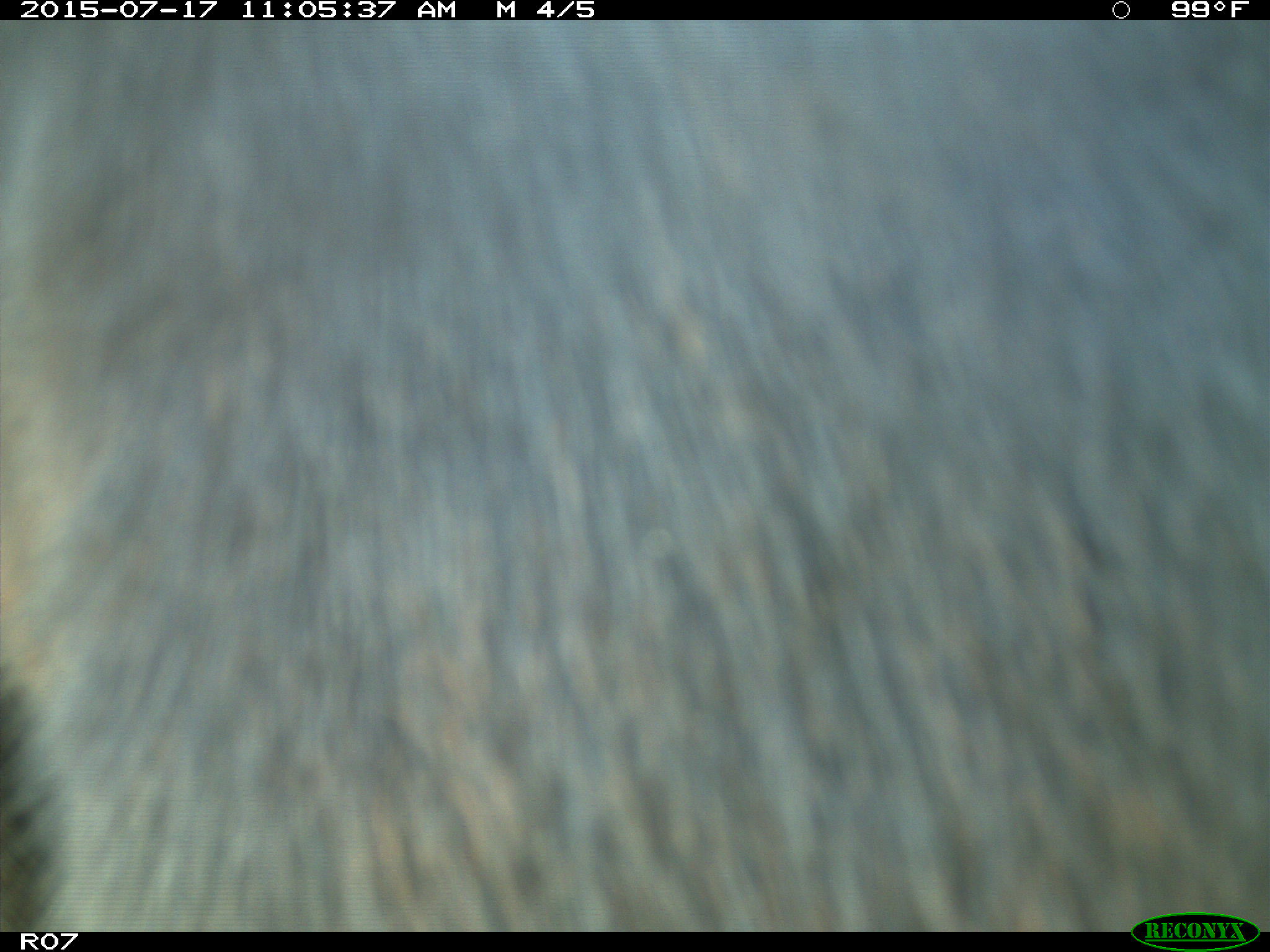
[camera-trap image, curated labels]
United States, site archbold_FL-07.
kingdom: Animalia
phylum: Chordata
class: Mammalia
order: Artiodactyla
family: Bovidae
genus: Bos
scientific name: Bos taurus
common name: domestic cow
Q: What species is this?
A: Bos taurus (domestic cow).